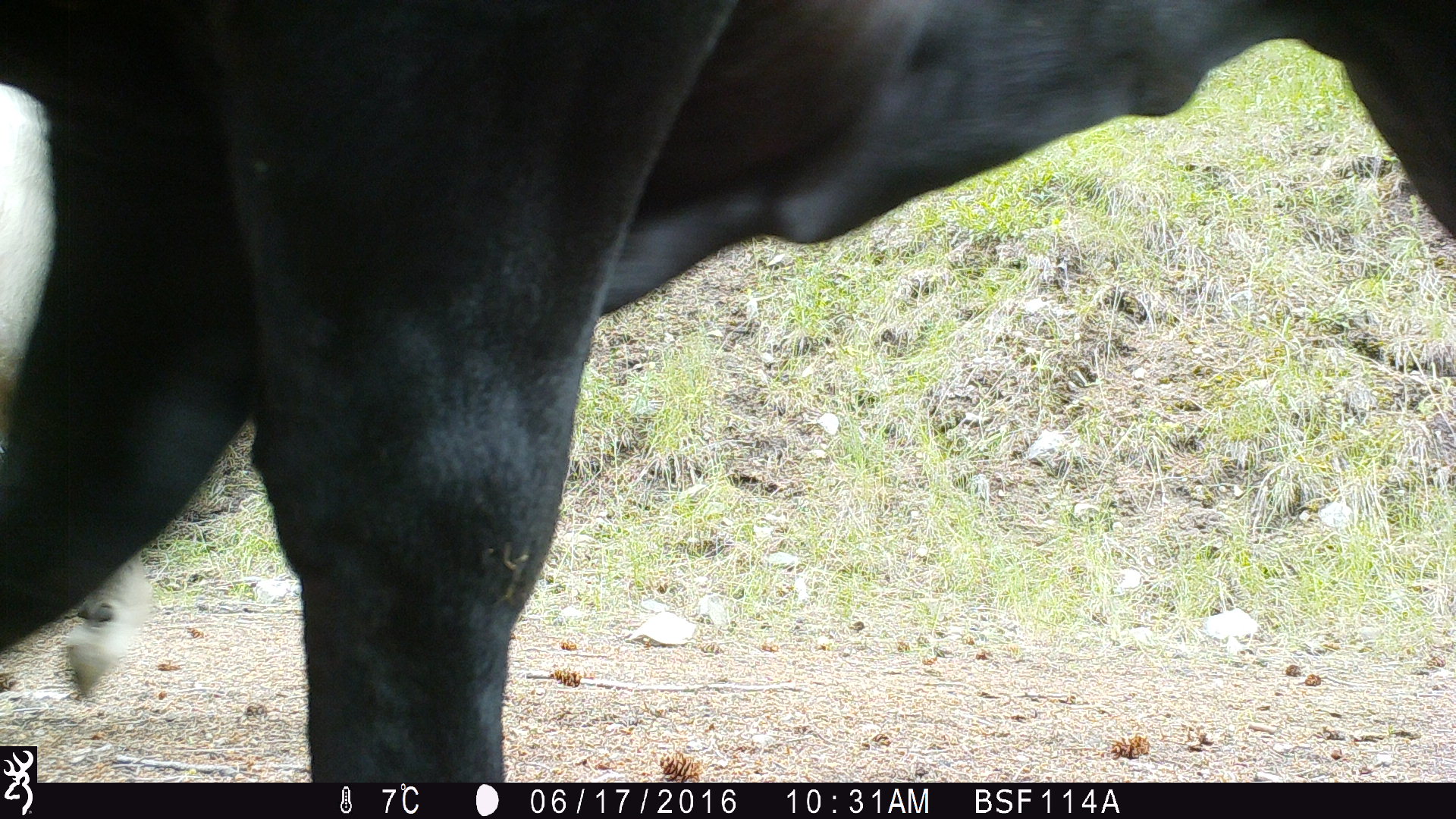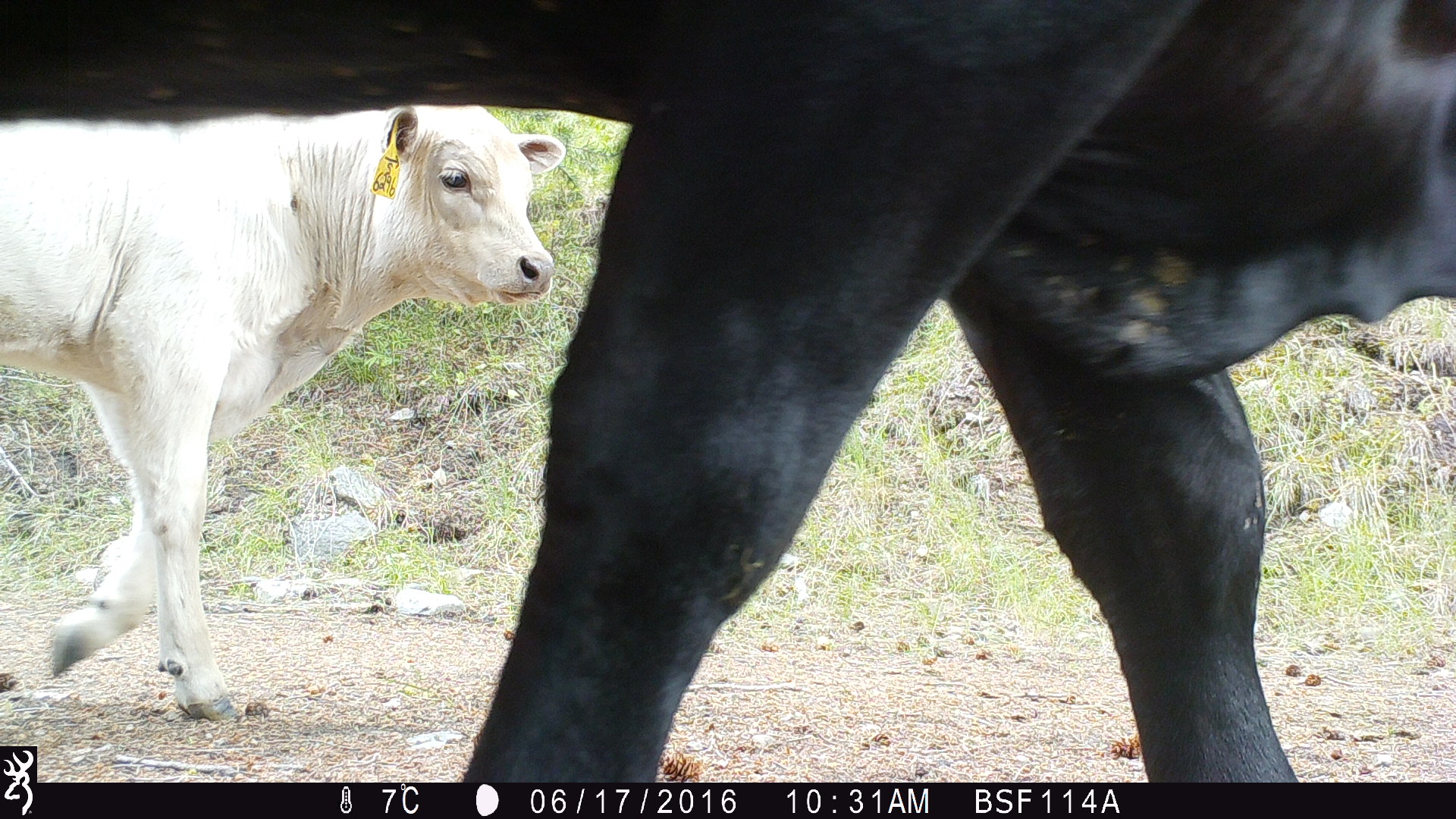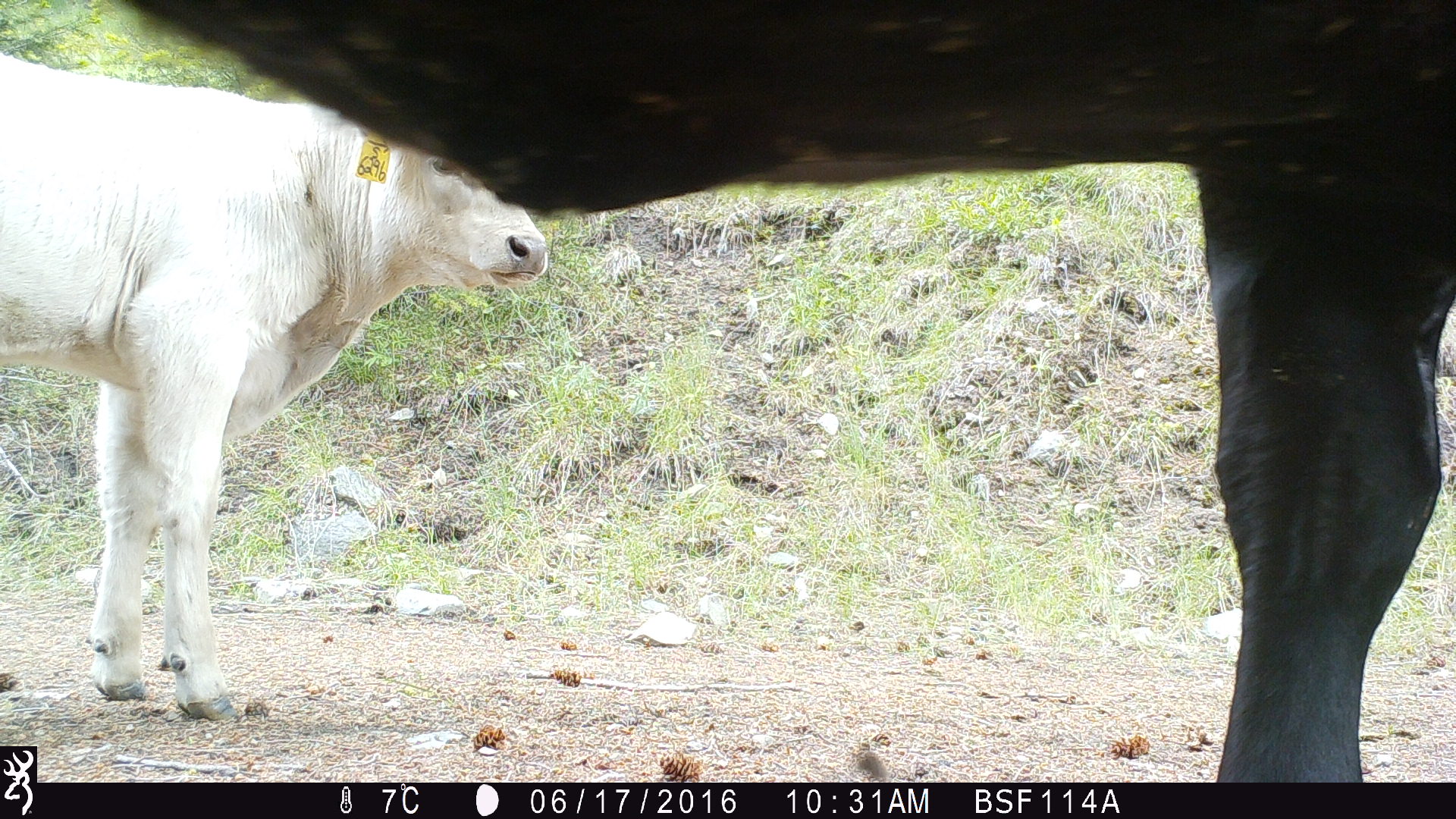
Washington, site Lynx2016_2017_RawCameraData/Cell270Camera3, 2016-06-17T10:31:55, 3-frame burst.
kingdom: Animalia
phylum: Chordata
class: Mammalia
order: Artiodactyla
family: Bovidae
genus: Bos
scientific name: Bos taurus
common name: domestic cattle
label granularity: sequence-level